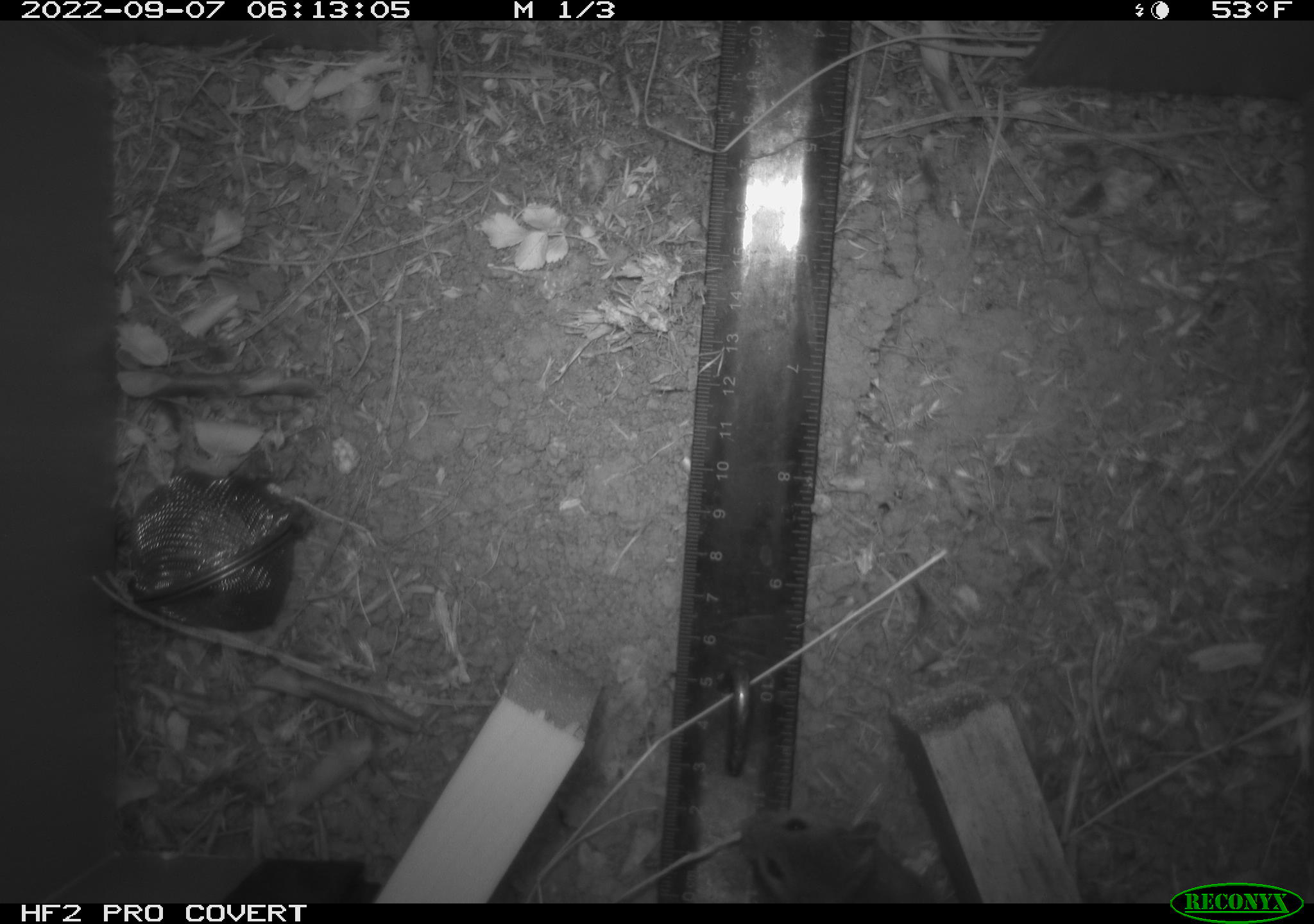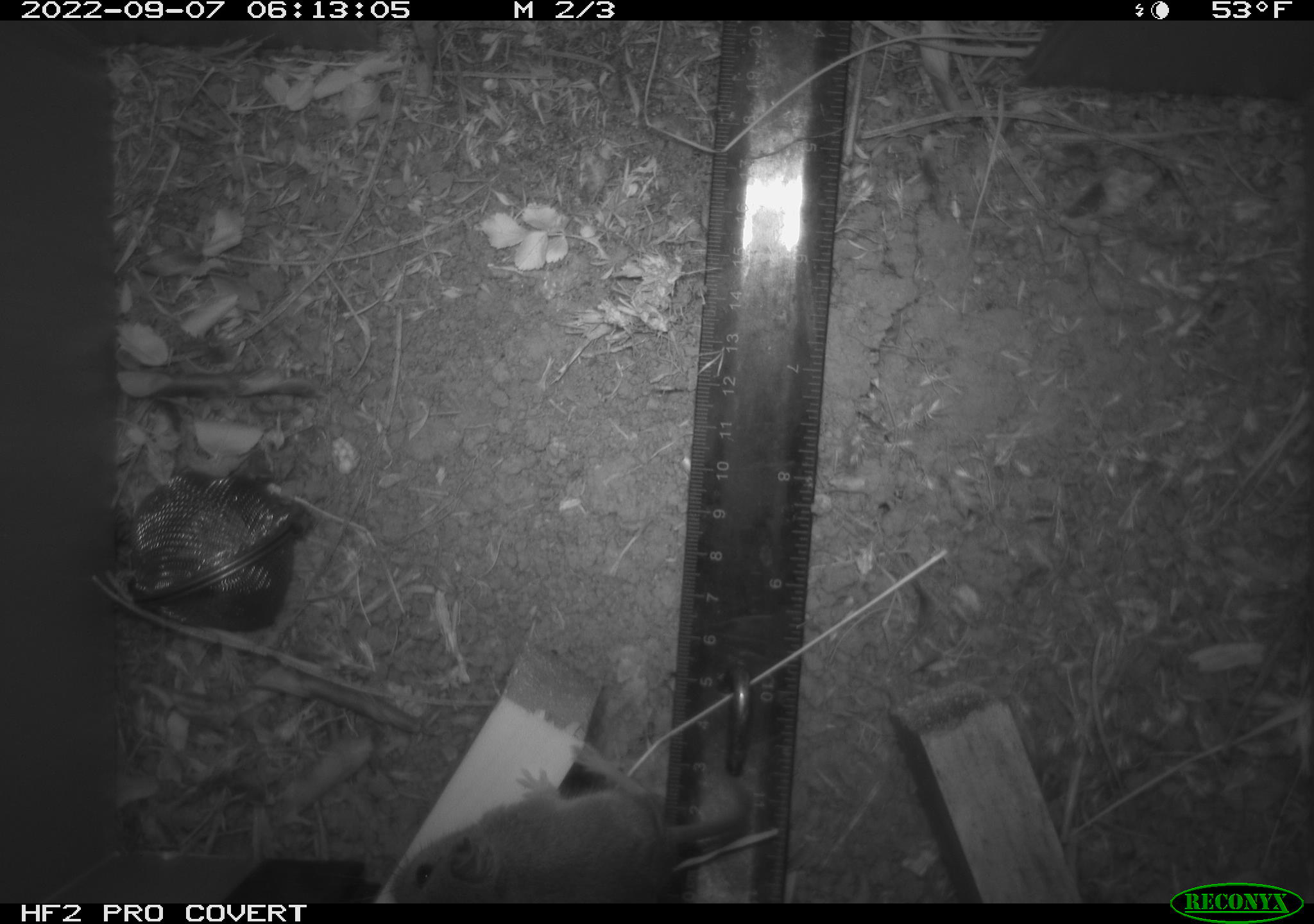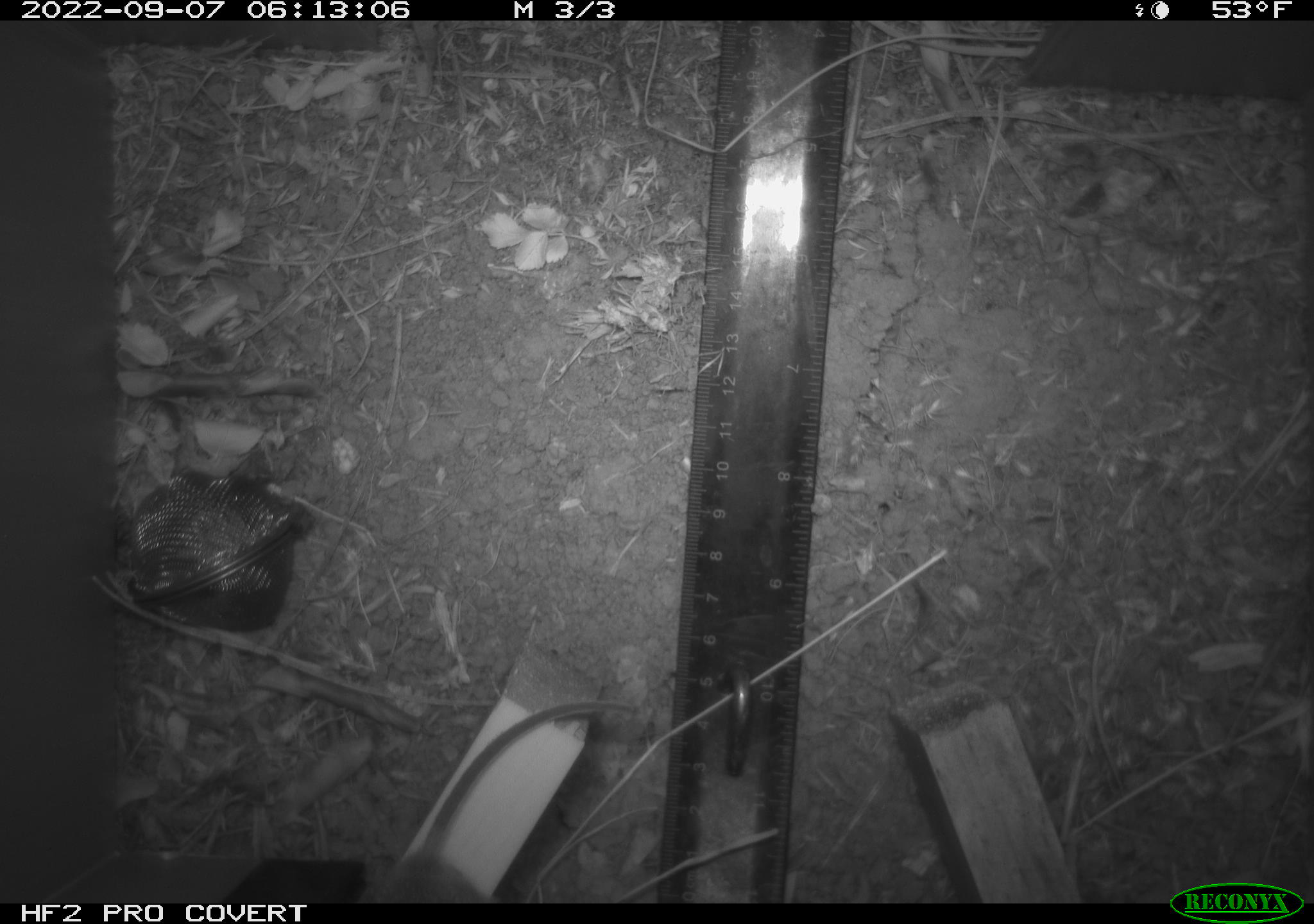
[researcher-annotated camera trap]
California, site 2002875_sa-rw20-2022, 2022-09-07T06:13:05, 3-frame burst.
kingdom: Animalia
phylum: Chordata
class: Mammalia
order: Rodentia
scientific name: Rodentia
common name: mouse species